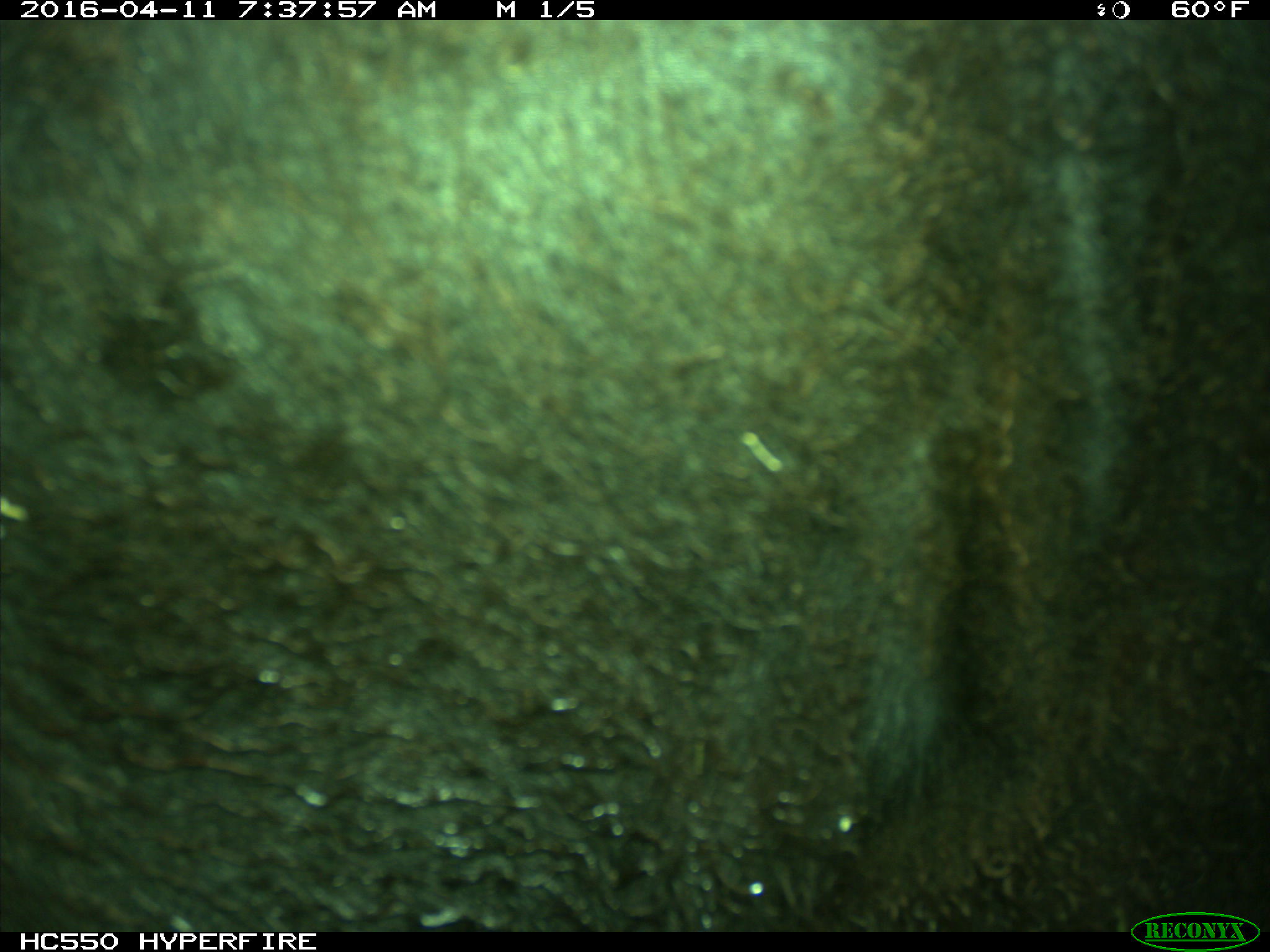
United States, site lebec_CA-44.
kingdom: Animalia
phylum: Chordata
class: Mammalia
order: Artiodactyla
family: Bovidae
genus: Bos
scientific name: Bos taurus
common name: domestic cow